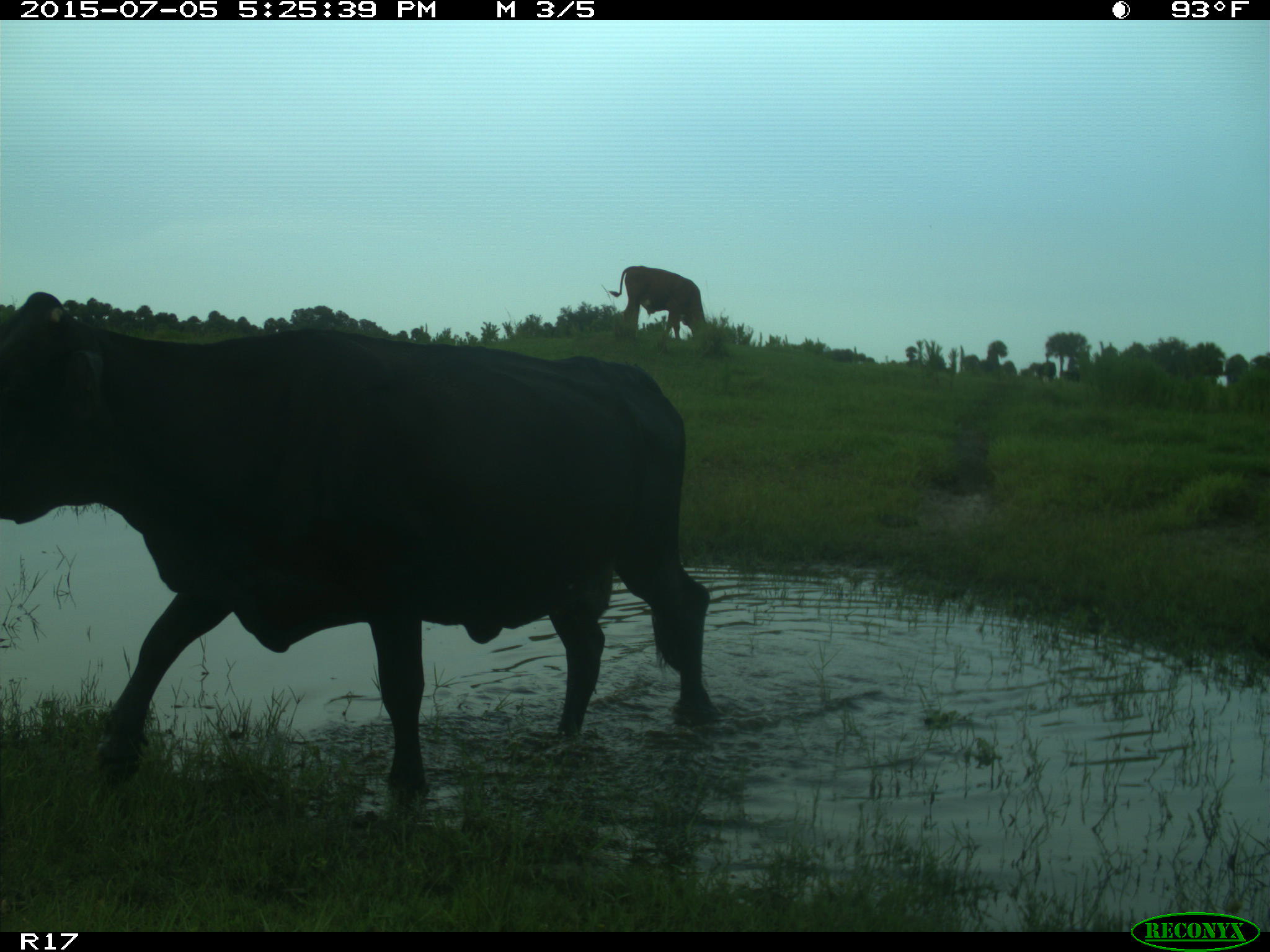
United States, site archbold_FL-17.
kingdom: Animalia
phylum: Chordata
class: Mammalia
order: Artiodactyla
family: Bovidae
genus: Bos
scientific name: Bos taurus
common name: domestic cow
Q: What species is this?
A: Bos taurus (domestic cow).